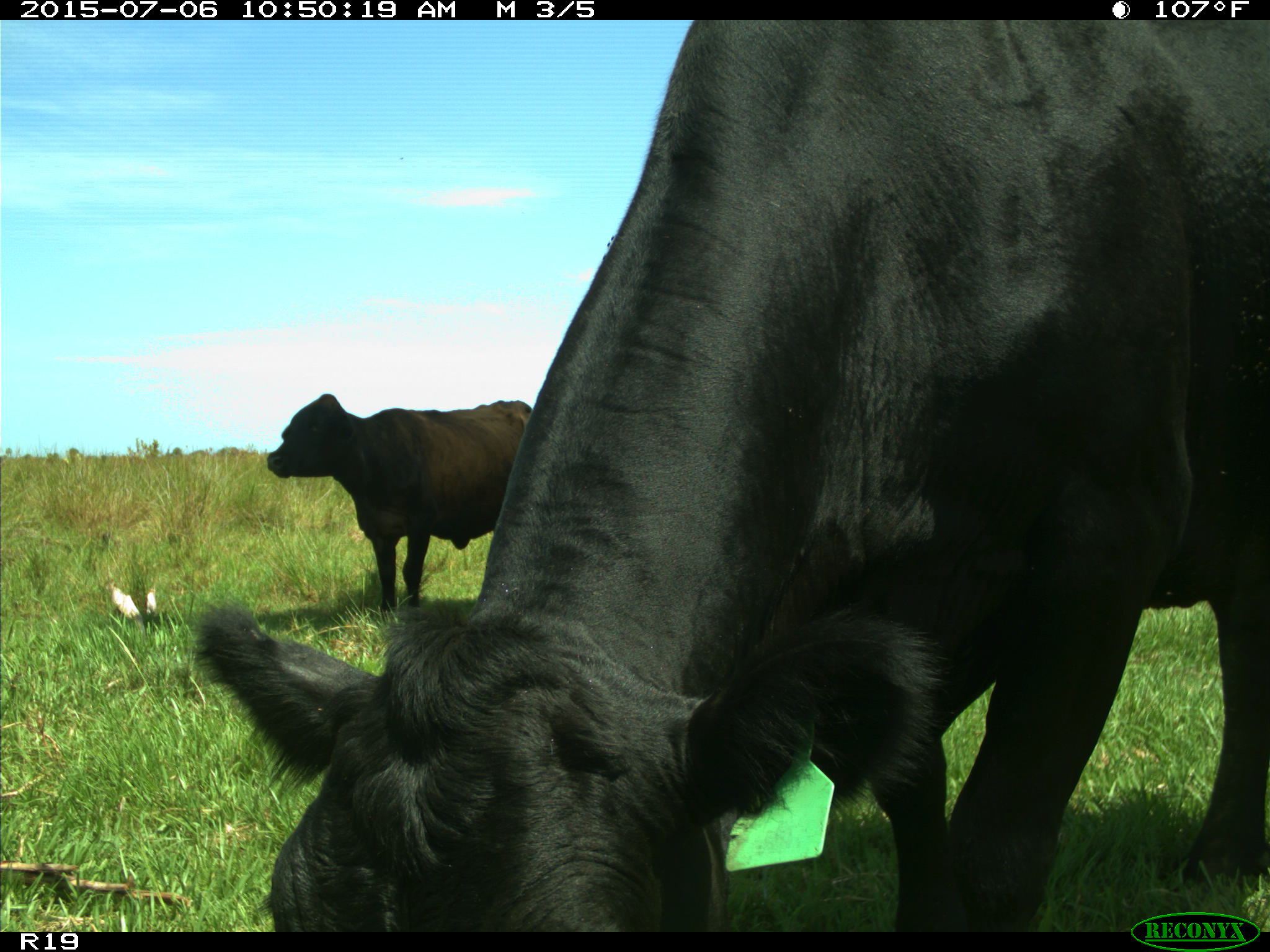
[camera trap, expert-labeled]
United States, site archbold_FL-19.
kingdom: Animalia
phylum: Chordata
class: Mammalia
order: Artiodactyla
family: Bovidae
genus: Bos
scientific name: Bos taurus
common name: domestic cow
Bos taurus (domestic cow).